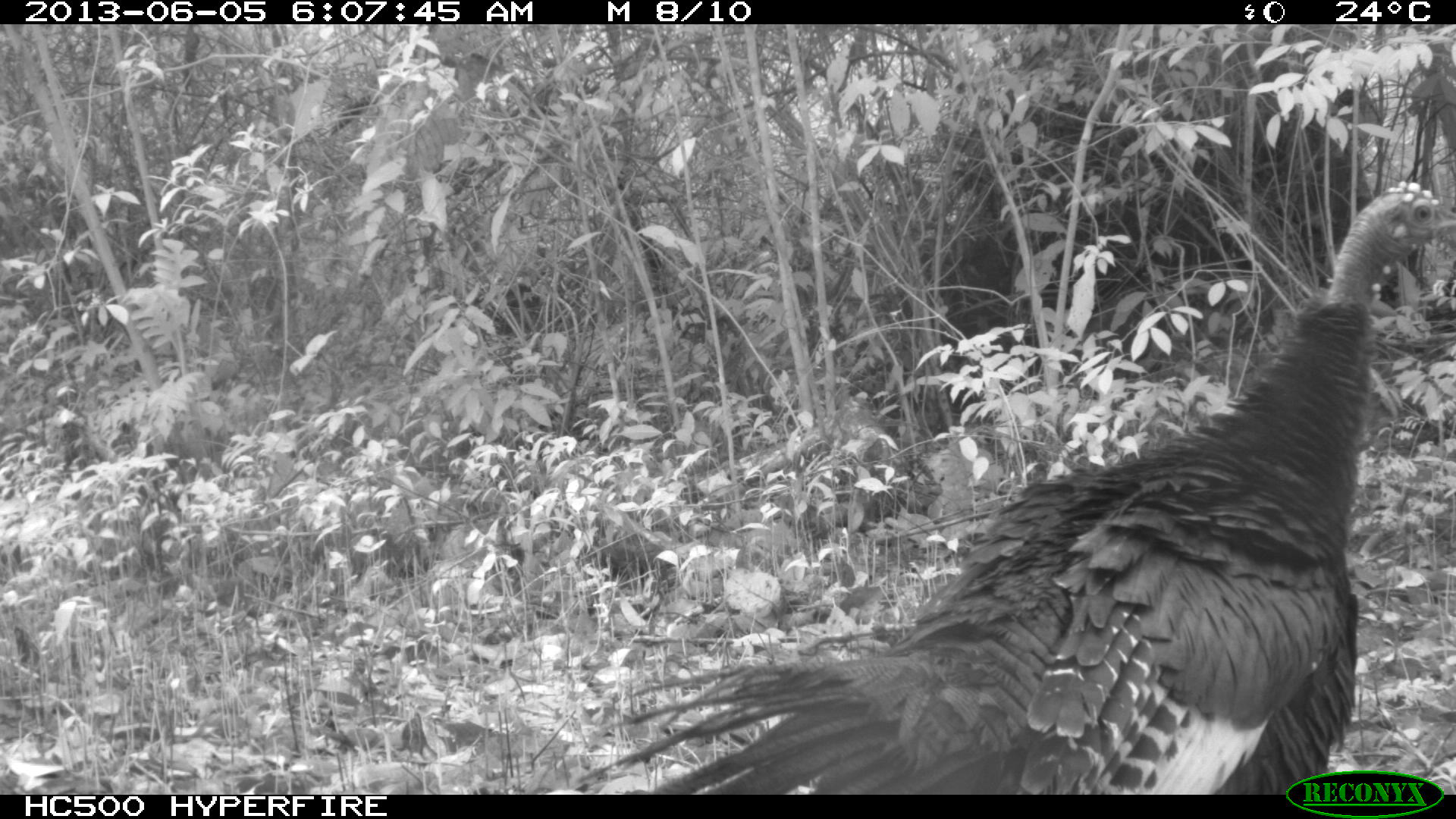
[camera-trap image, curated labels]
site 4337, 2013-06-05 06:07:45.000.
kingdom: Animalia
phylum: Chordata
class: Aves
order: Galliformes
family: Phasianidae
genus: Meleagris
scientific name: Meleagris ocellata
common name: ocellated turkey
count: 1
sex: female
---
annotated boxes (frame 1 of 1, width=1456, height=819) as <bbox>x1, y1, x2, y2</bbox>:
meleagris ocellata: <bbox>575, 179, 1456, 793</bbox>